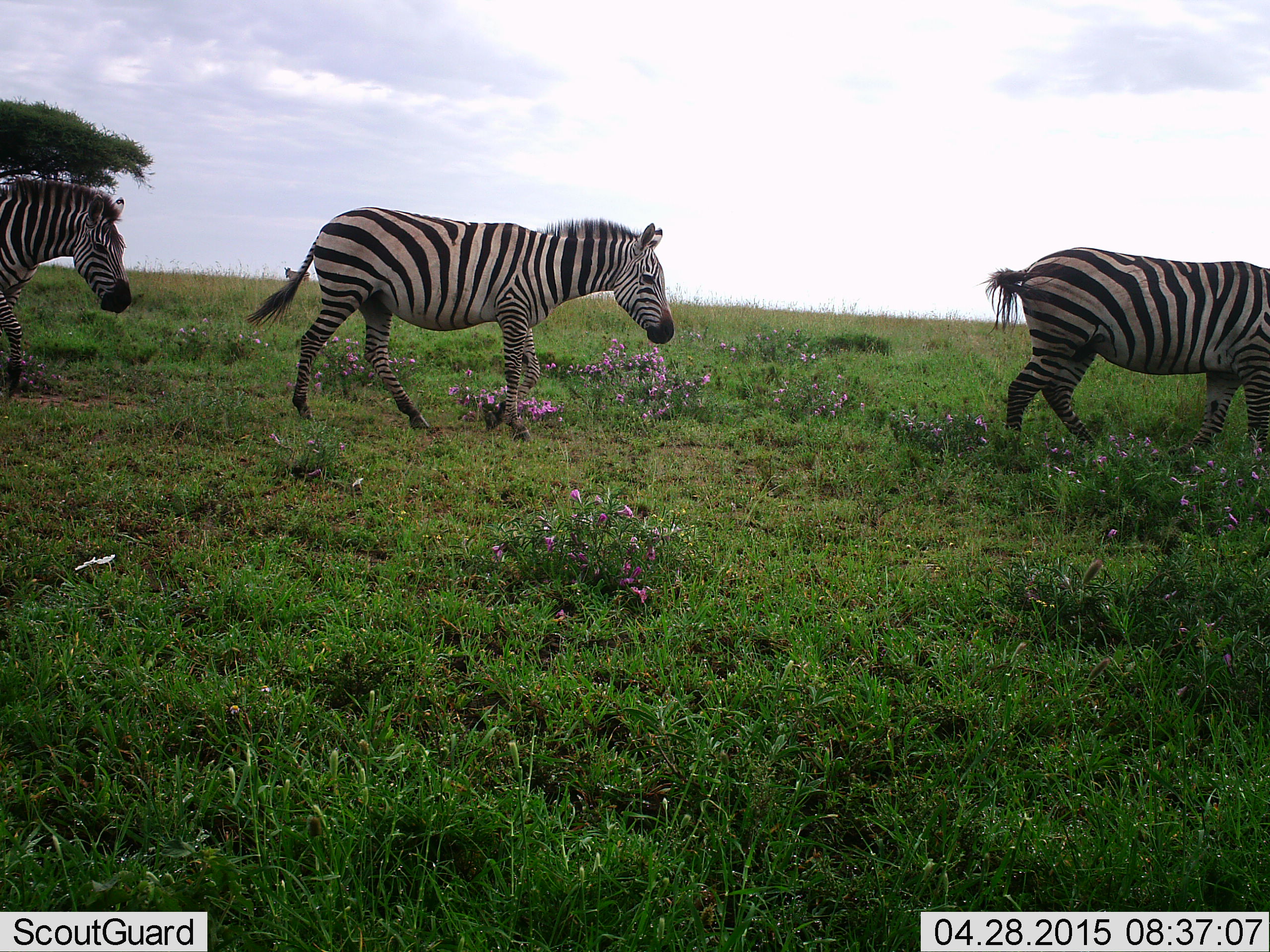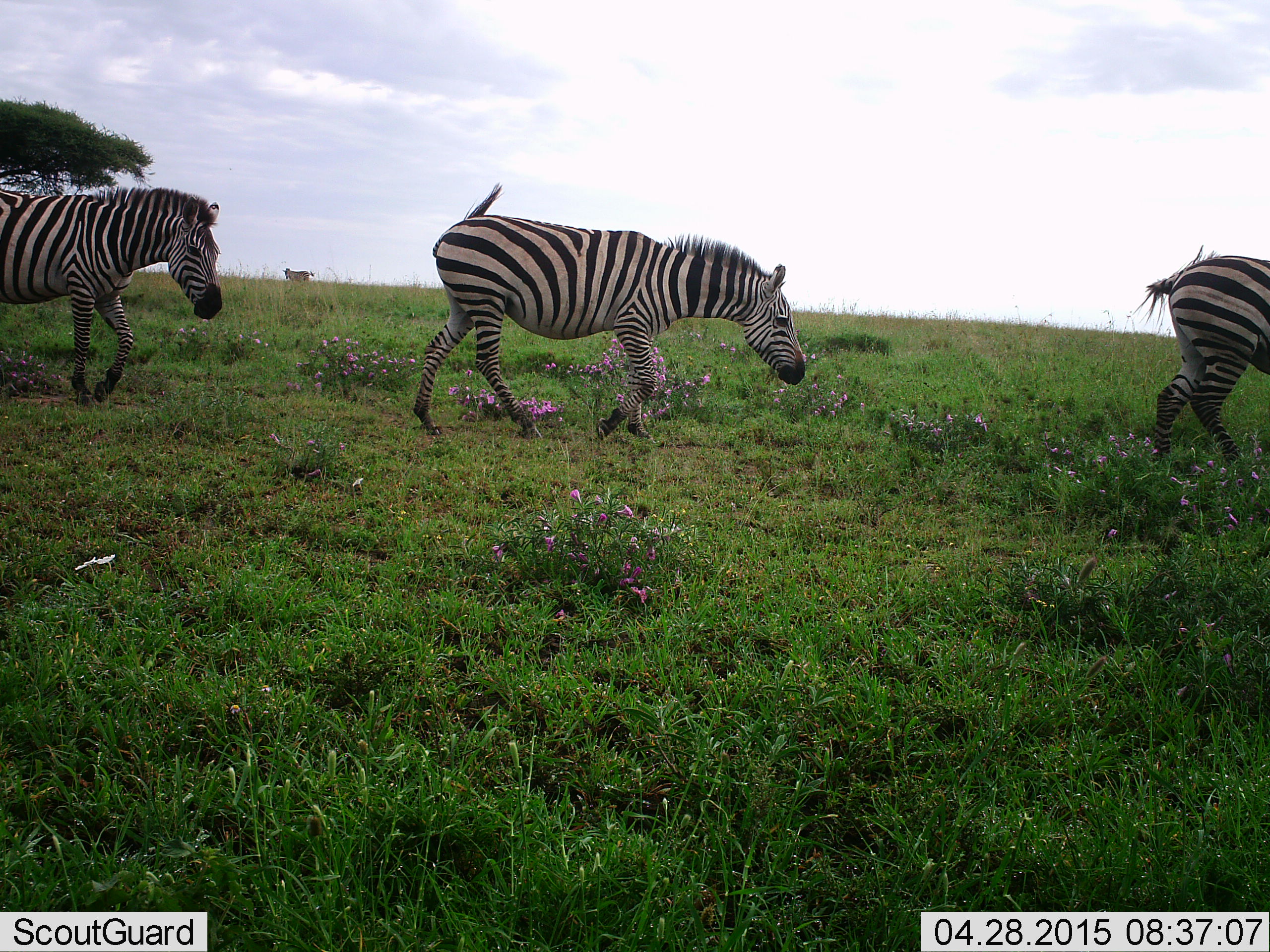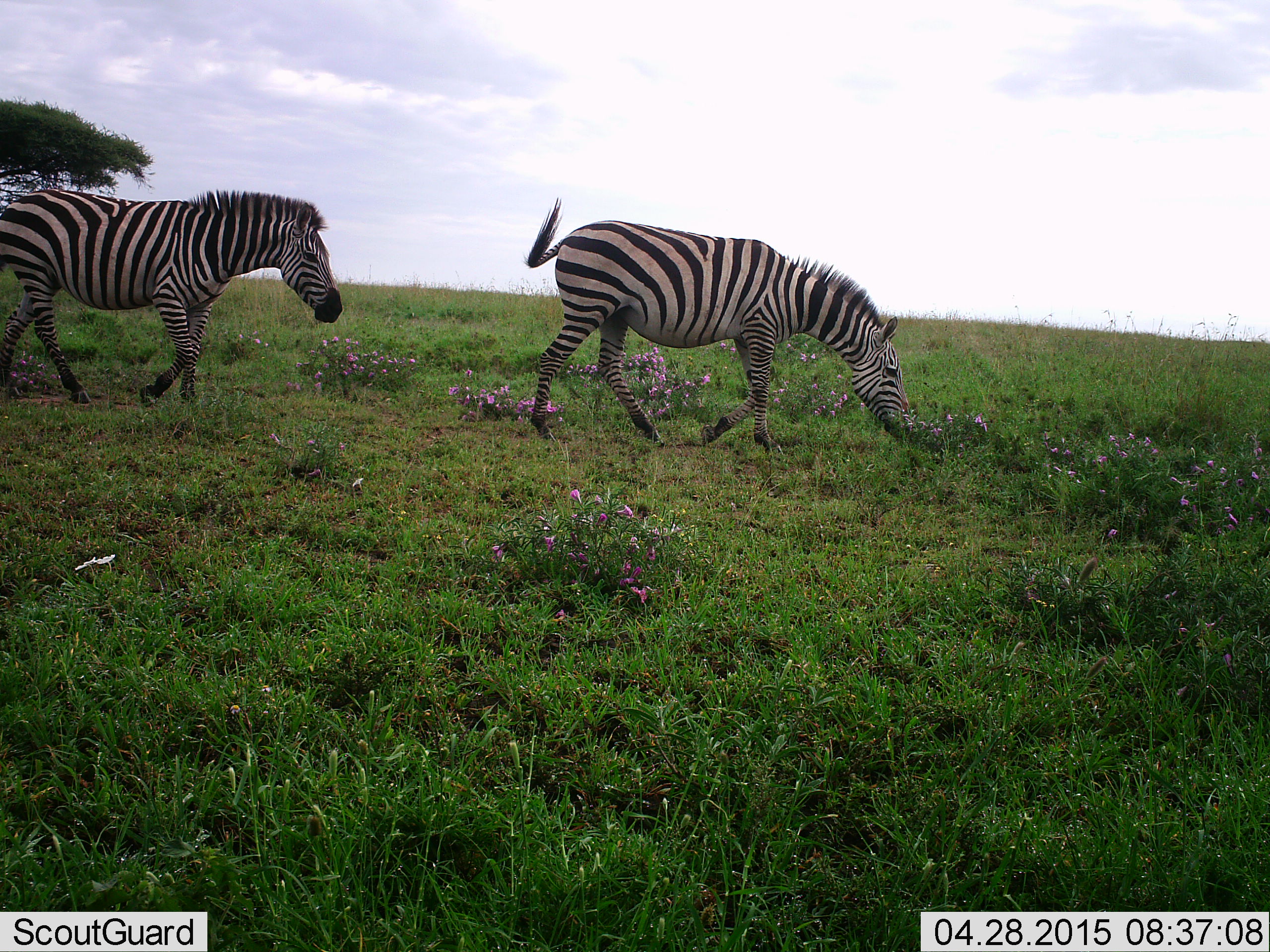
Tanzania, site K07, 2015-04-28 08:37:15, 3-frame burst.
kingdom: Animalia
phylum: Chordata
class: Mammalia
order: Perissodactyla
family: Equidae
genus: Equus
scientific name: Equus quagga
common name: plains zebra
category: zebra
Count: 3.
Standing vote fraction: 20%.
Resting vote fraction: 0%.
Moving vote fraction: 90%.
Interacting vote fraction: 0%.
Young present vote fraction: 0%.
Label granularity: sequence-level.